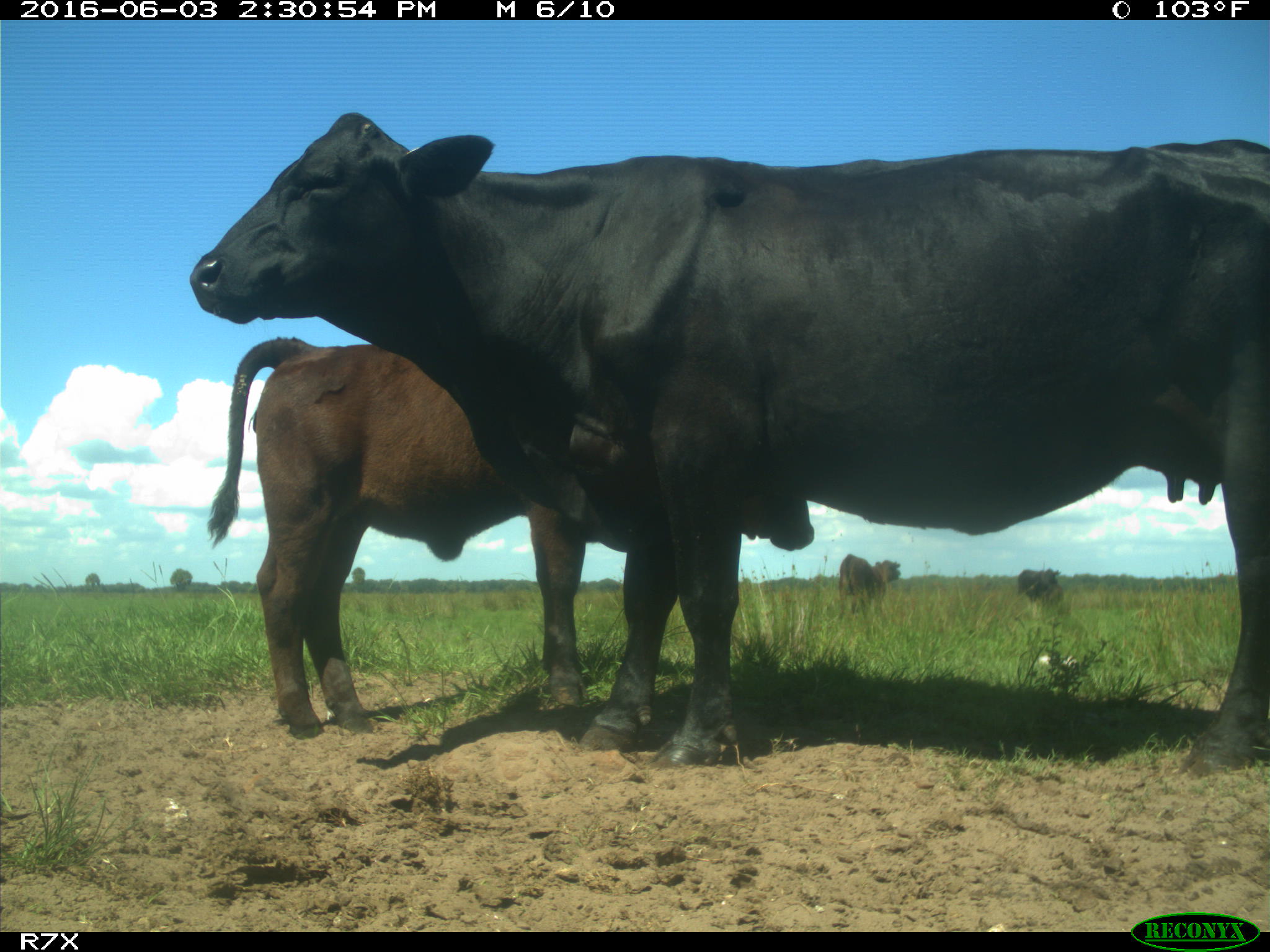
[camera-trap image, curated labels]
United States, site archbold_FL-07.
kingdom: Animalia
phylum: Chordata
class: Mammalia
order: Artiodactyla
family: Bovidae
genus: Bos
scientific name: Bos taurus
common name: domestic cow